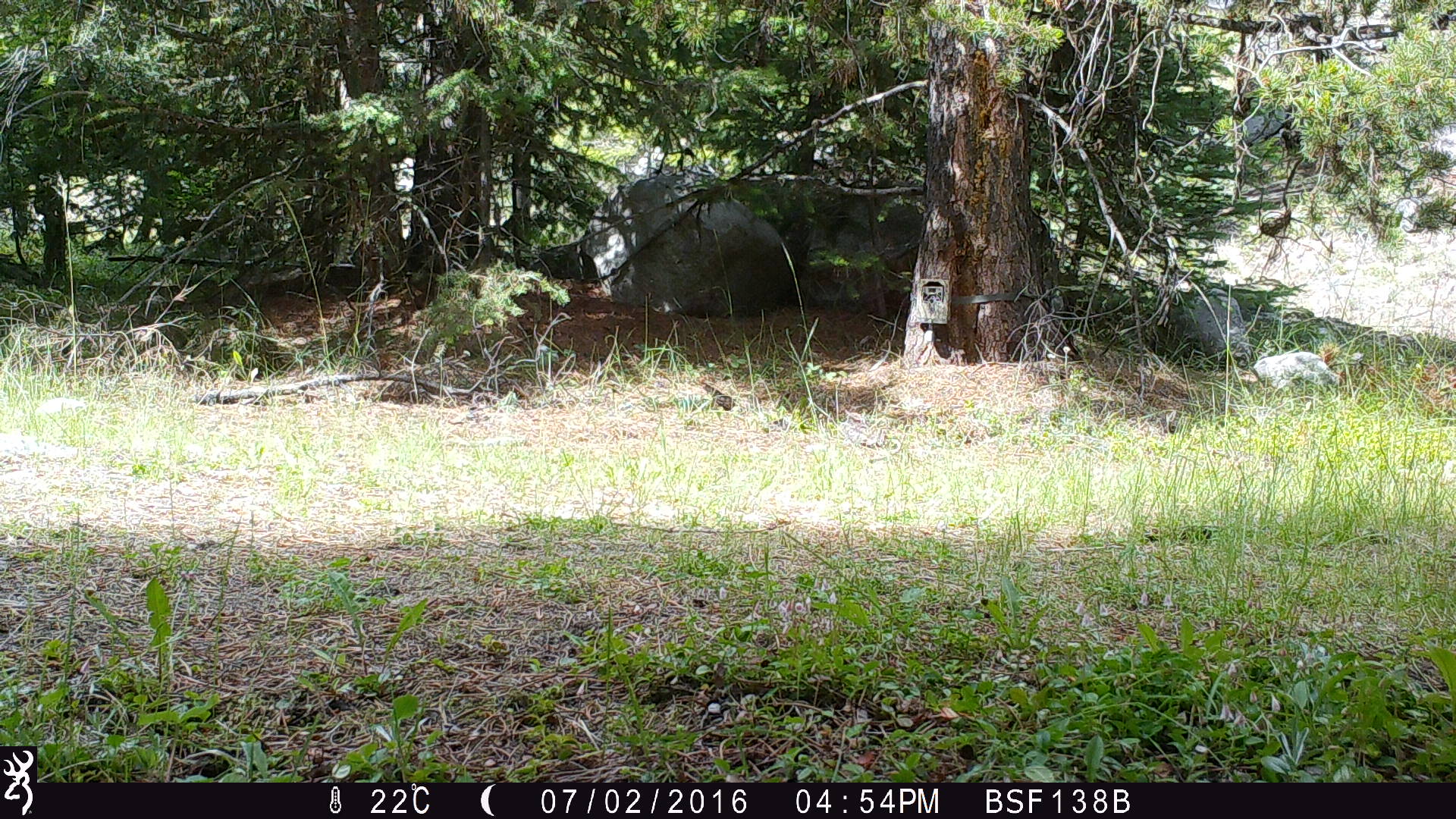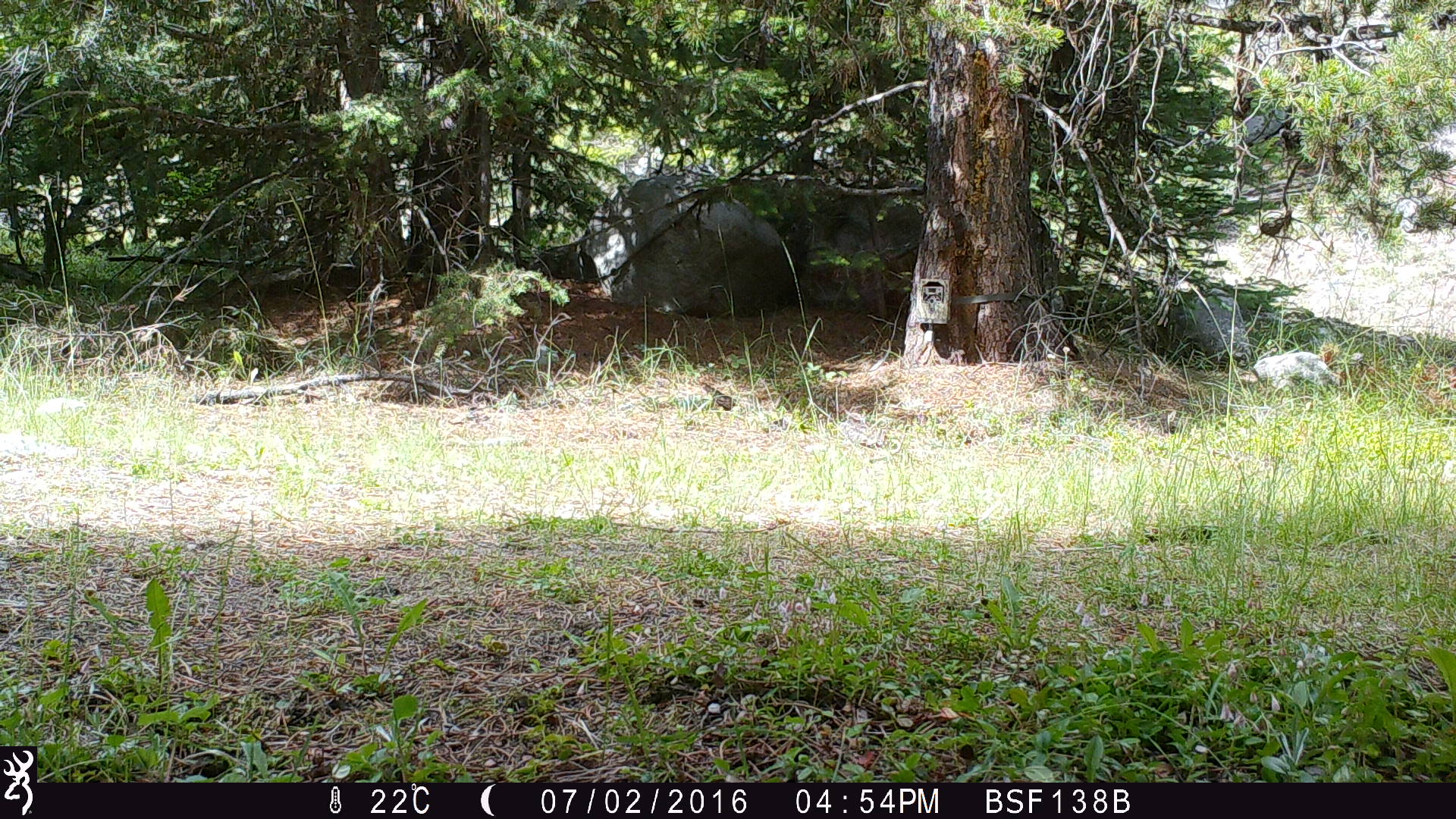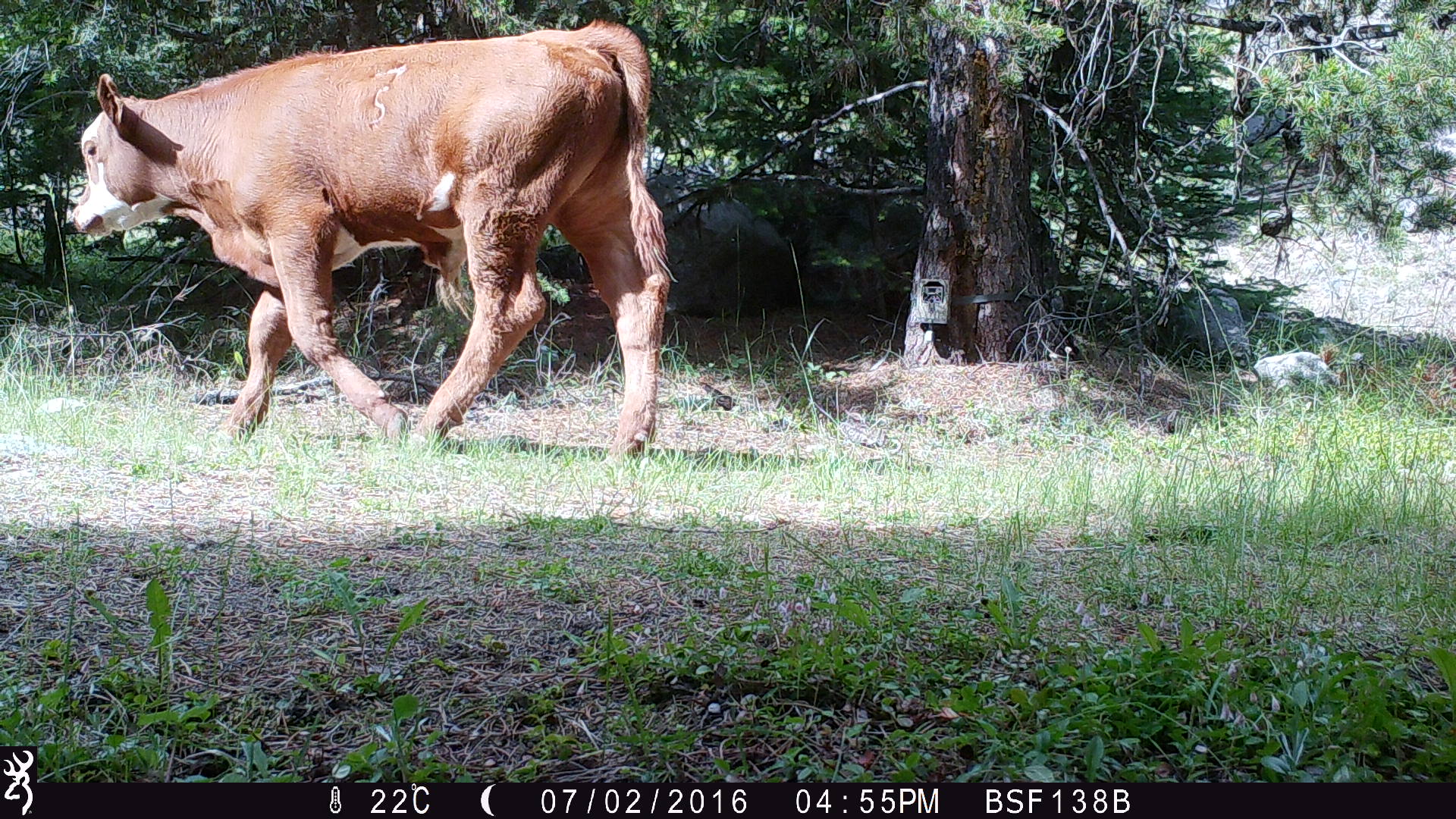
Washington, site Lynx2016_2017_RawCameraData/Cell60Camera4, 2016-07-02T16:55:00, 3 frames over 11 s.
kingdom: Animalia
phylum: Chordata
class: Mammalia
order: Artiodactyla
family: Bovidae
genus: Bos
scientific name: Bos taurus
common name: domestic cattle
Domestic cattle (Bos taurus). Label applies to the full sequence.